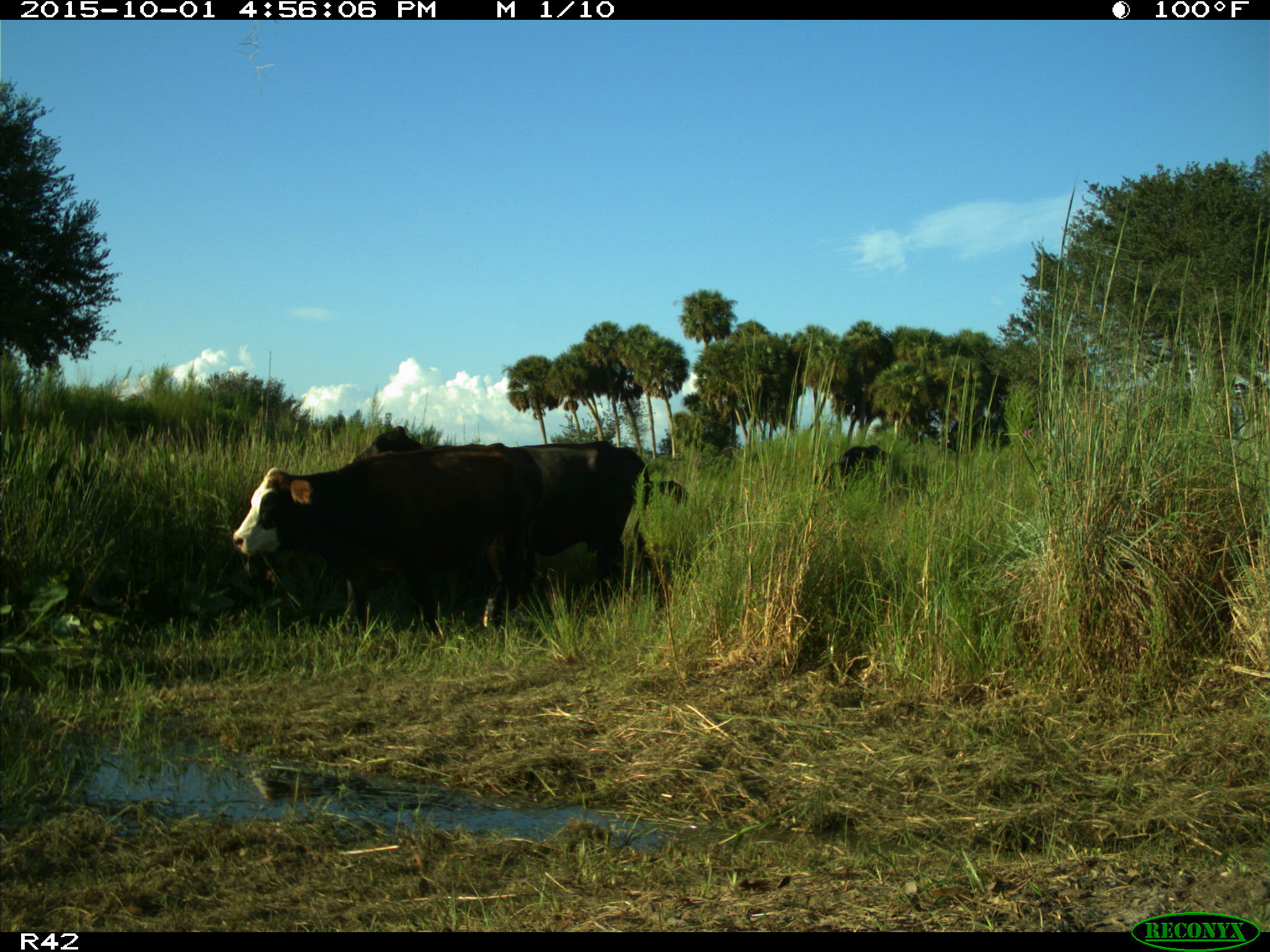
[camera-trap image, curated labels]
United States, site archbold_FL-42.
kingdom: Animalia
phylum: Chordata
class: Mammalia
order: Artiodactyla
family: Bovidae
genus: Bos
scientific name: Bos taurus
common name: domestic cow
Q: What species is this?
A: Bos taurus (domestic cow).